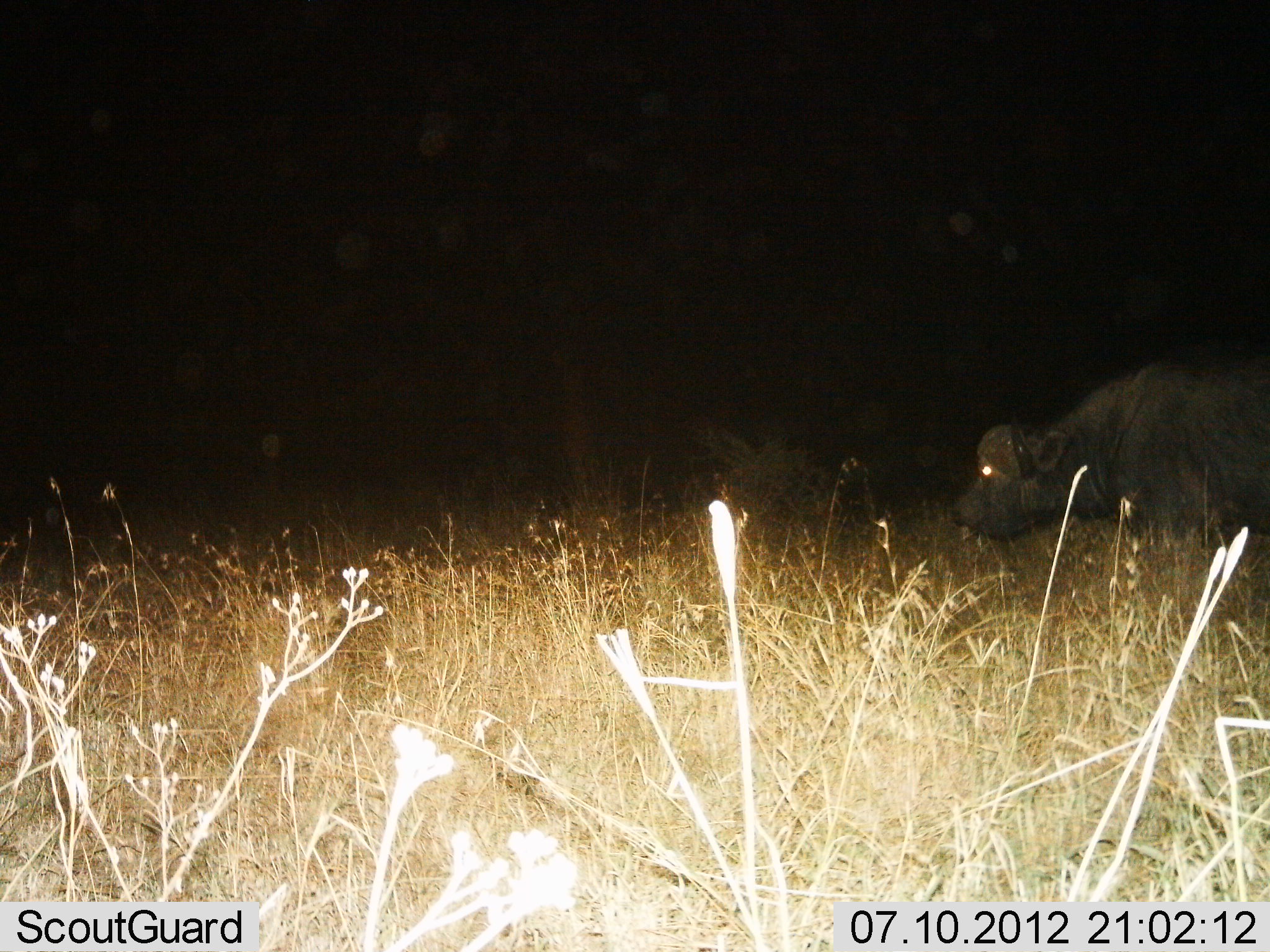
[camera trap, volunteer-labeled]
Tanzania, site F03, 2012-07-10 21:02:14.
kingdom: Animalia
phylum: Chordata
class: Mammalia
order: Artiodactyla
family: Bovidae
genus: Syncerus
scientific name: Syncerus caffer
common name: cape buffalo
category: buffalo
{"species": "buffalo (cape buffalo) (Syncerus caffer)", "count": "1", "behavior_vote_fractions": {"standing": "60%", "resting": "0%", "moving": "20%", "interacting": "0%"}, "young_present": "0%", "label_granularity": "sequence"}